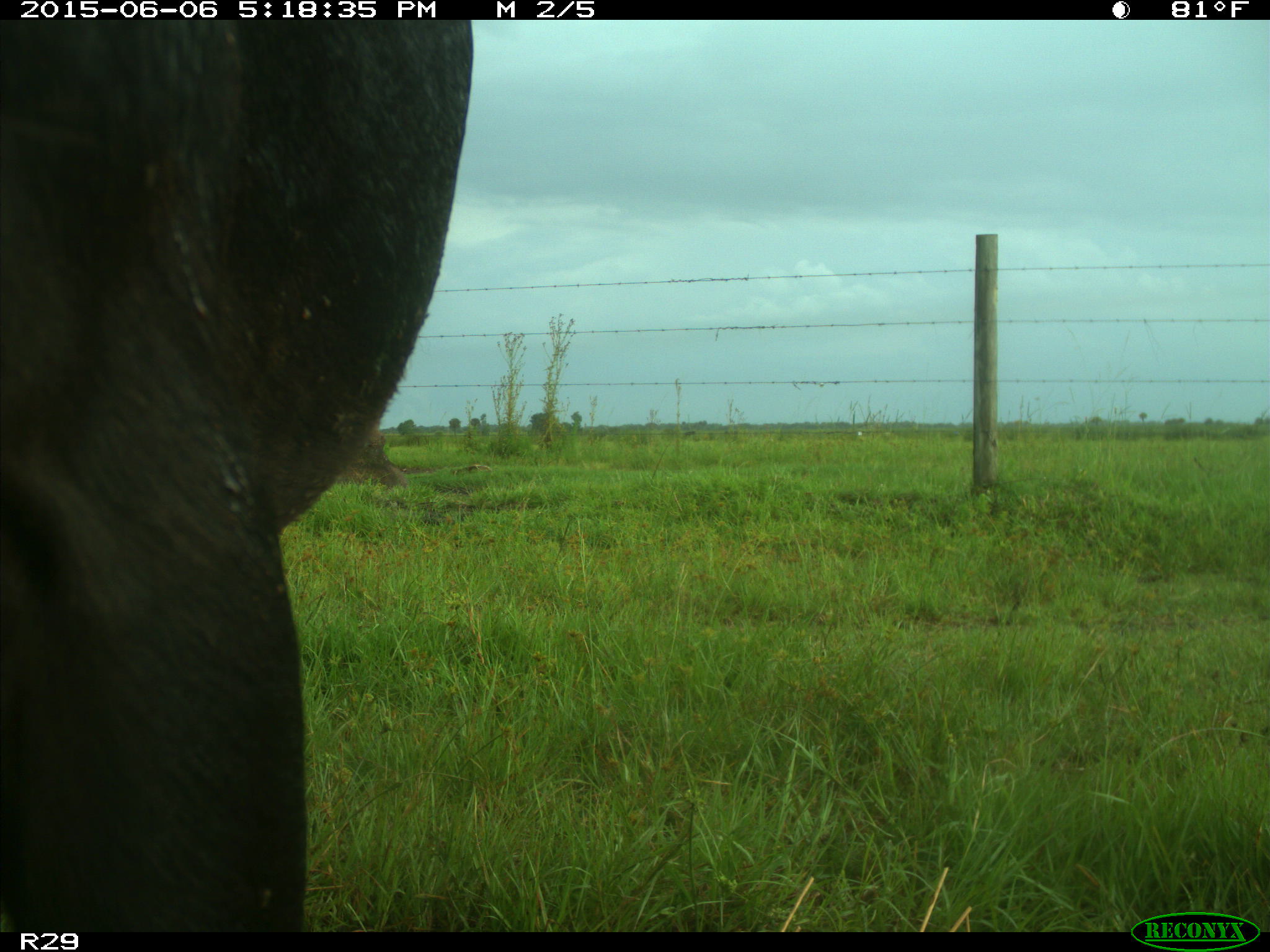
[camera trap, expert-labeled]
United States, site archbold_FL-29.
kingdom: Animalia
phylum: Chordata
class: Mammalia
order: Artiodactyla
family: Bovidae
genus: Bos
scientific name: Bos taurus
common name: domestic cow